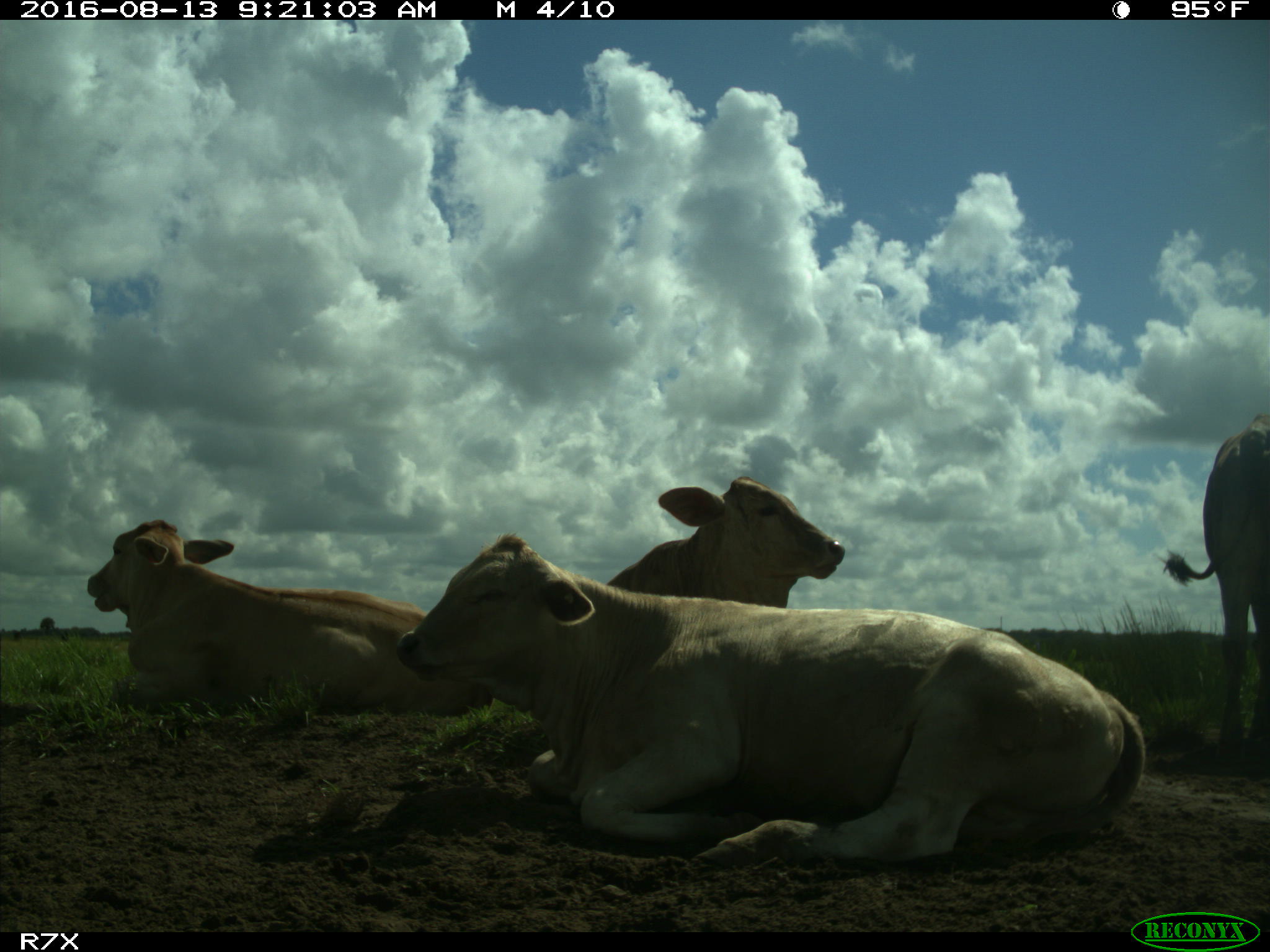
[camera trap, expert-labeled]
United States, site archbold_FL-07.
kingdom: Animalia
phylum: Chordata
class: Mammalia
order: Artiodactyla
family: Bovidae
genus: Bos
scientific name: Bos taurus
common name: domestic cow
Bos taurus (domestic cow).